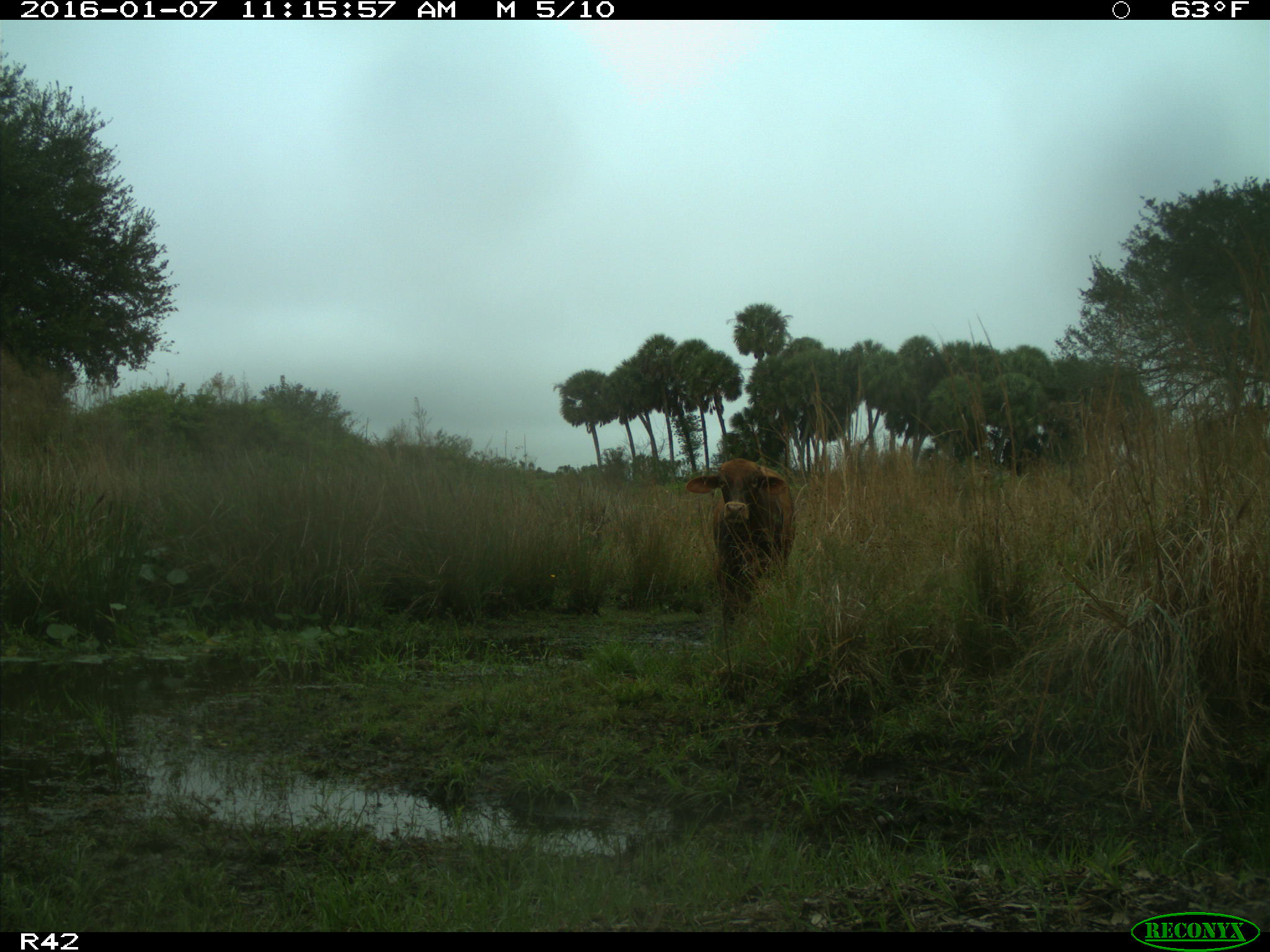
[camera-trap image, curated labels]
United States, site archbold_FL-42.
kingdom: Animalia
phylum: Chordata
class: Mammalia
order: Artiodactyla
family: Bovidae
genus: Bos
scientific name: Bos taurus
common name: domestic cow